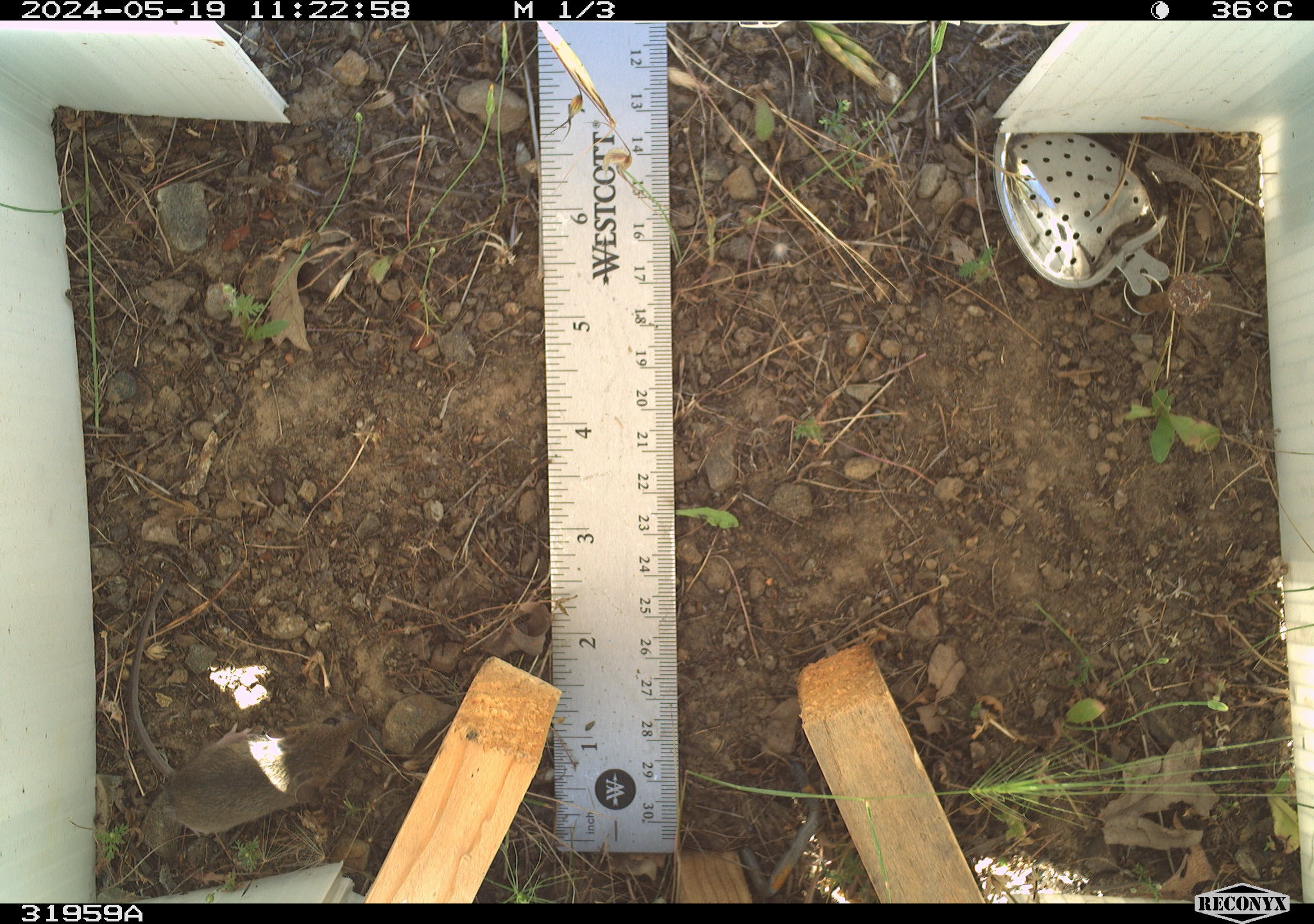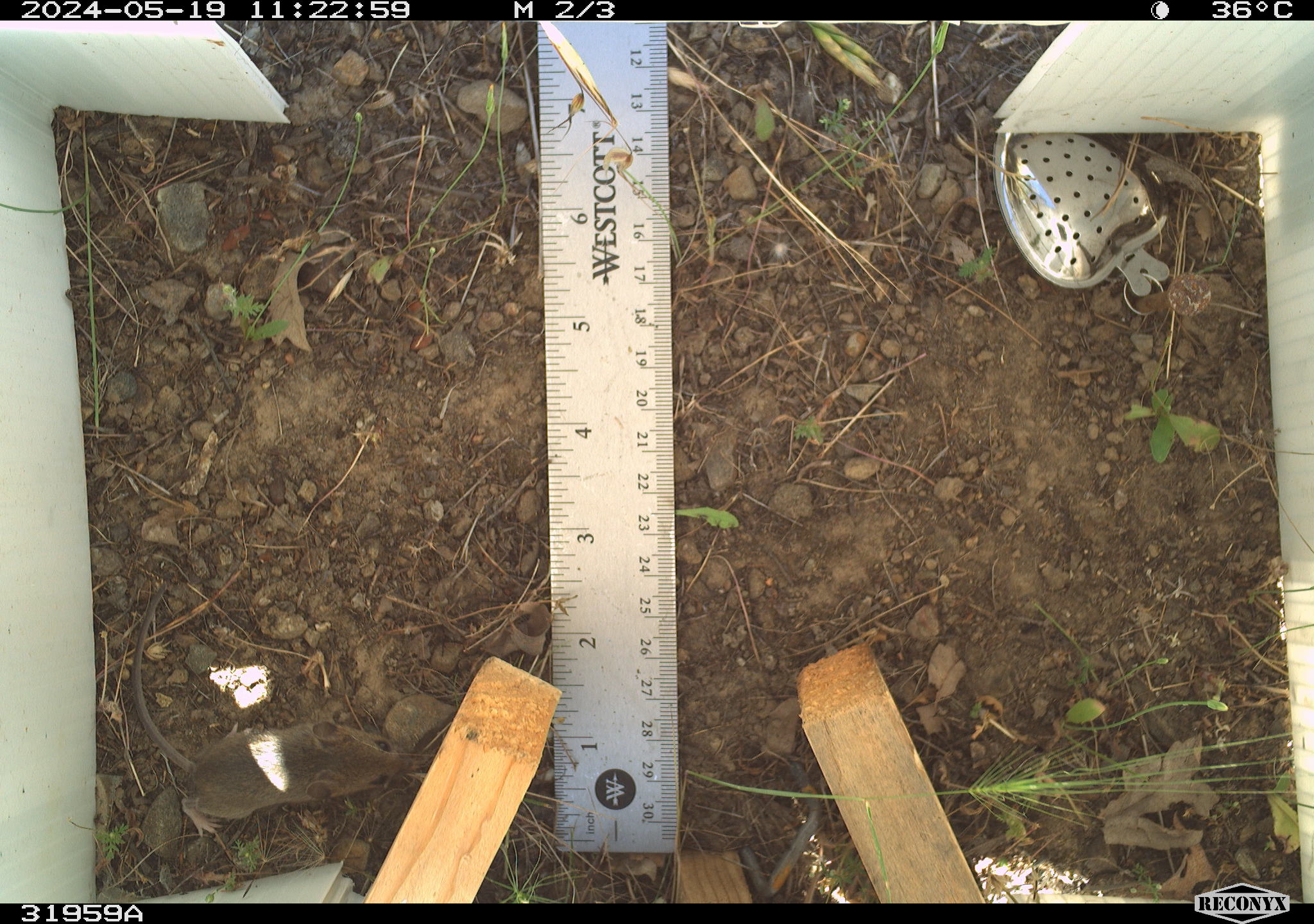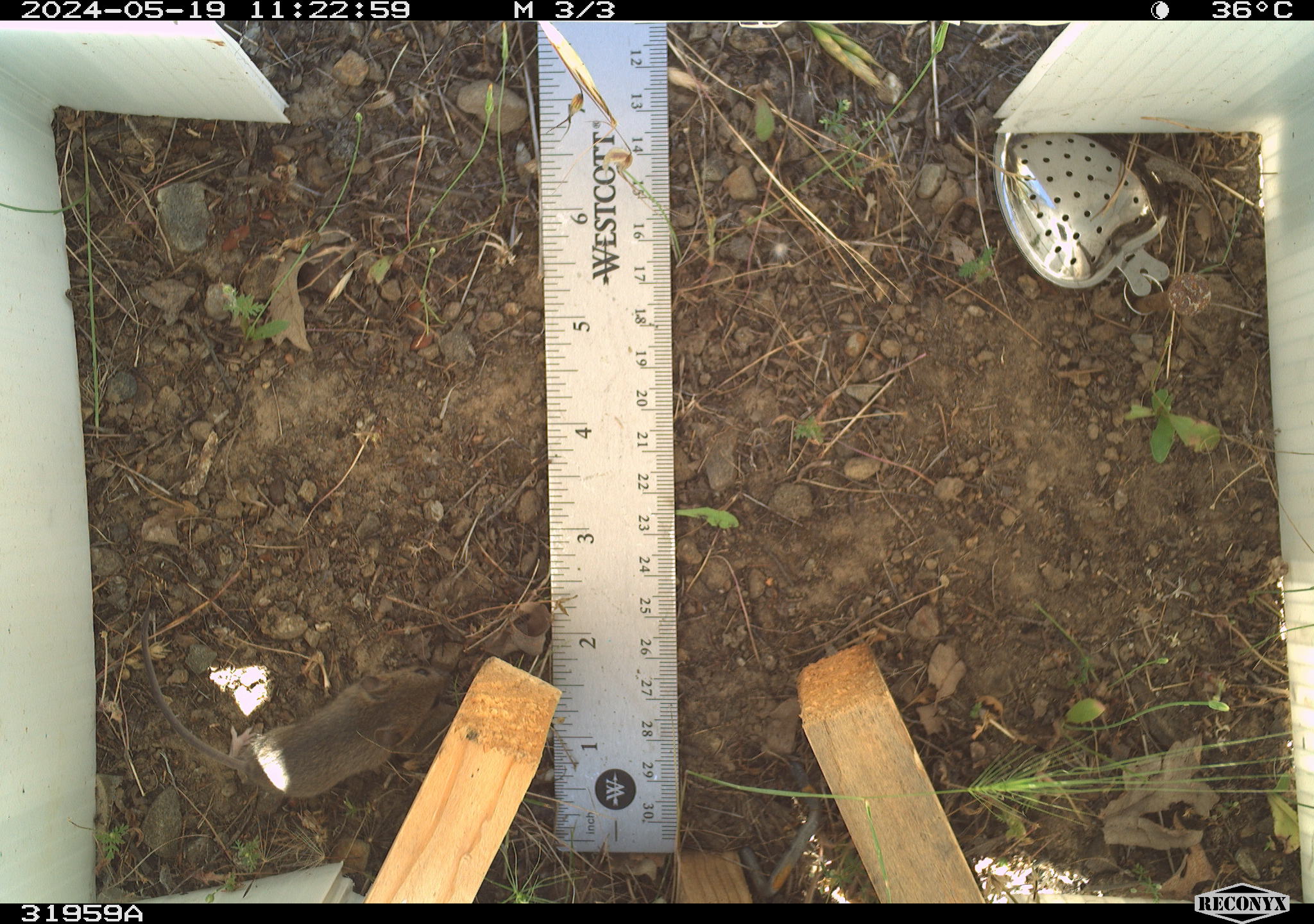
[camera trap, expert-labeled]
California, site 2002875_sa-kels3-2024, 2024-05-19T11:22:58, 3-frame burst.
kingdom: Animalia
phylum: Chordata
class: Mammalia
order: Rodentia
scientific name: Rodentia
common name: mouse species